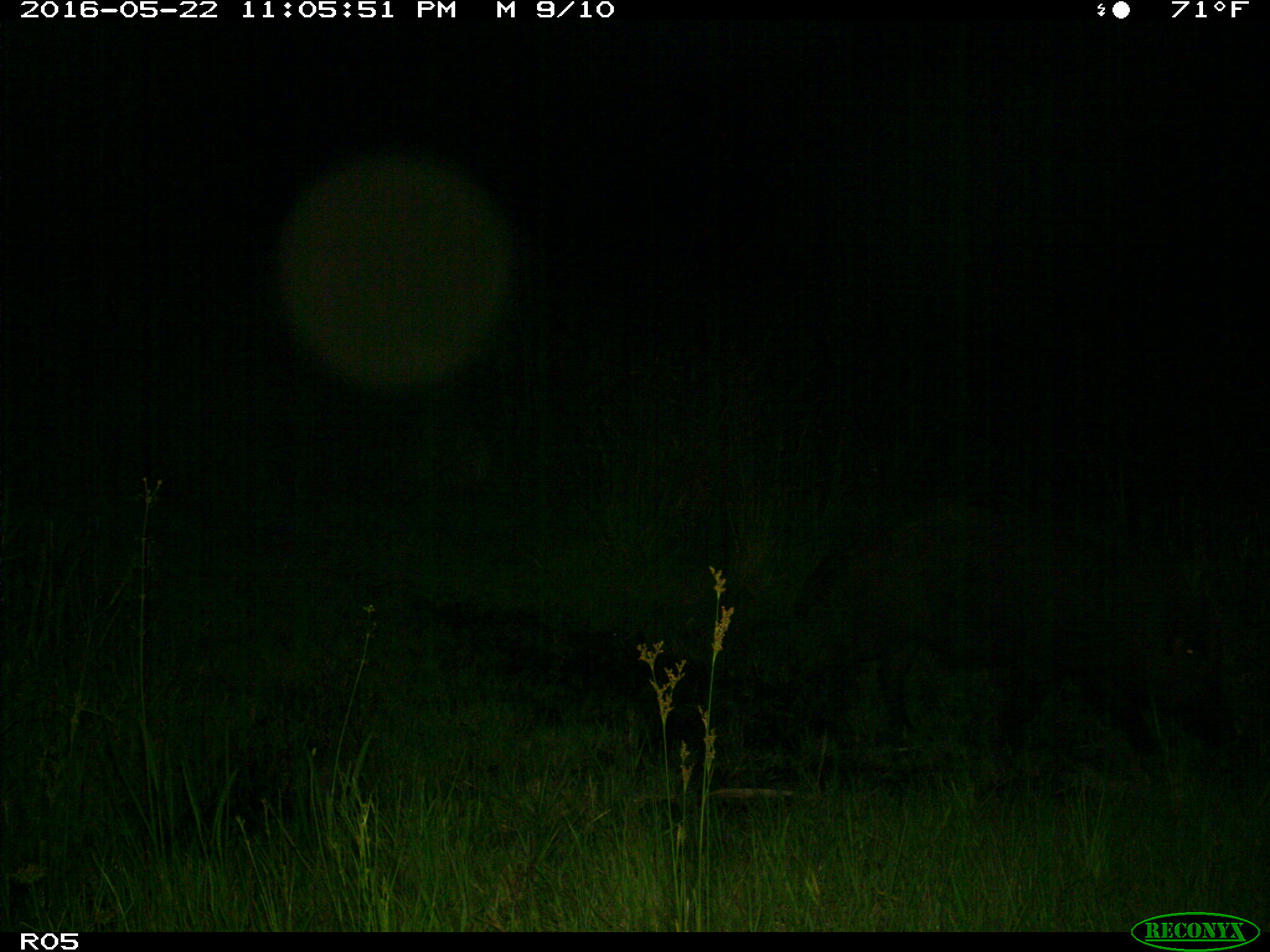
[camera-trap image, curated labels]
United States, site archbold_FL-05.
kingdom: Animalia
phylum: Chordata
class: Mammalia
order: Artiodactyla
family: Suidae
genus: Sus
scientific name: Sus scrofa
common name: wild boar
Sus scrofa (wild boar).